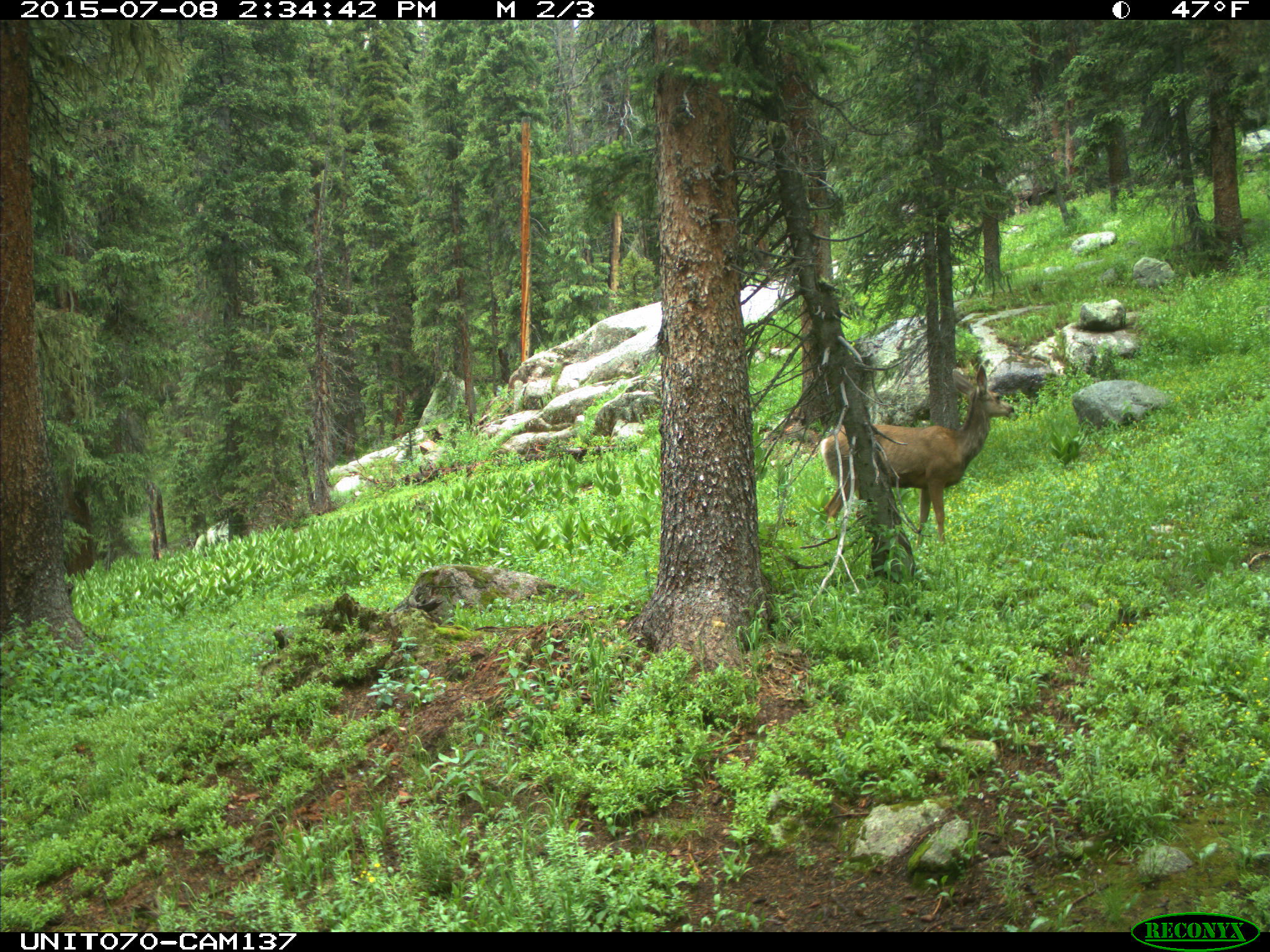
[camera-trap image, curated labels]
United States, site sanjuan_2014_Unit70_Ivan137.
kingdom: Animalia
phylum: Chordata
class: Mammalia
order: Artiodactyla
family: Cervidae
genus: Odocoileus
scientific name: Odocoileus hemionus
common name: mule deer